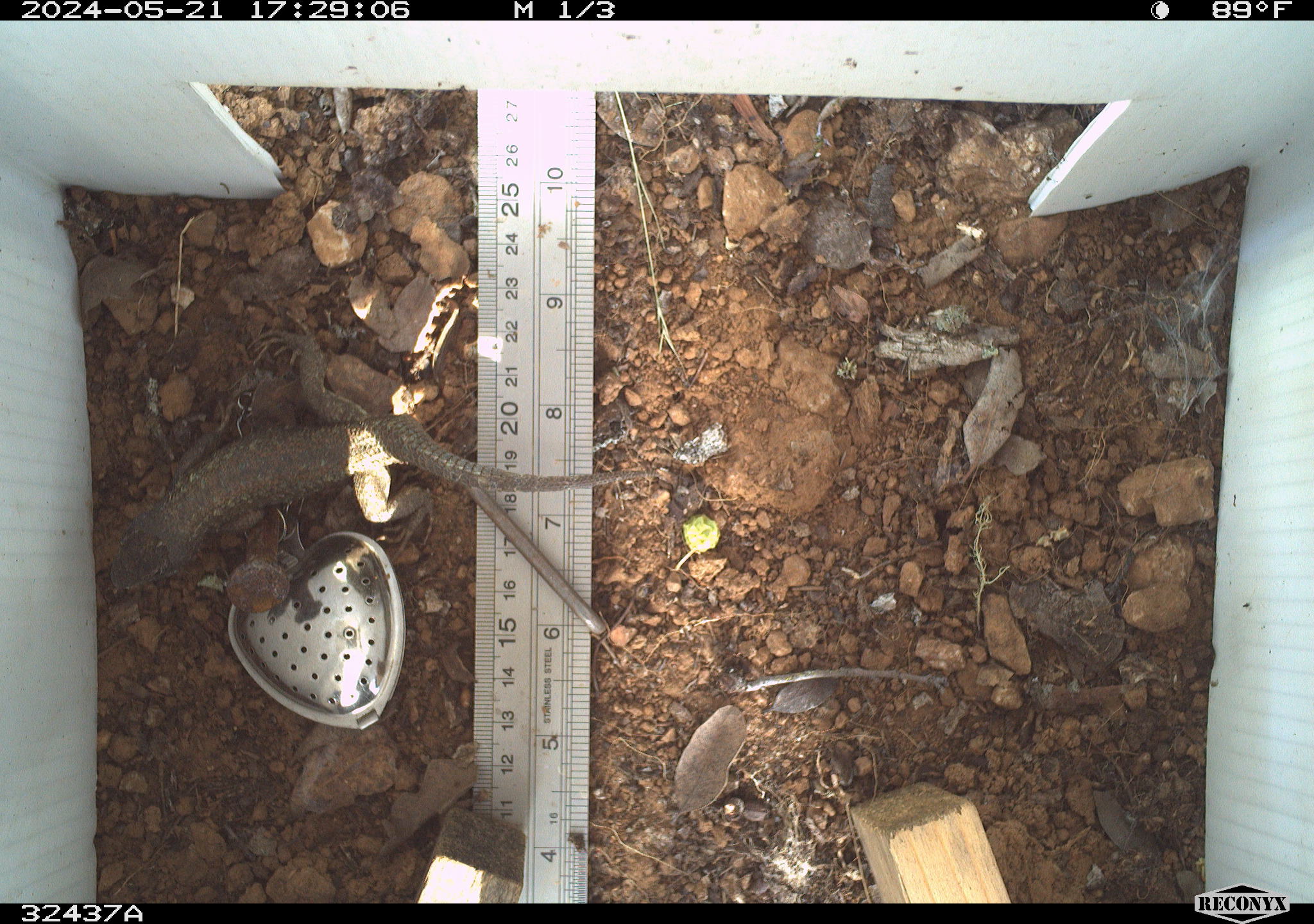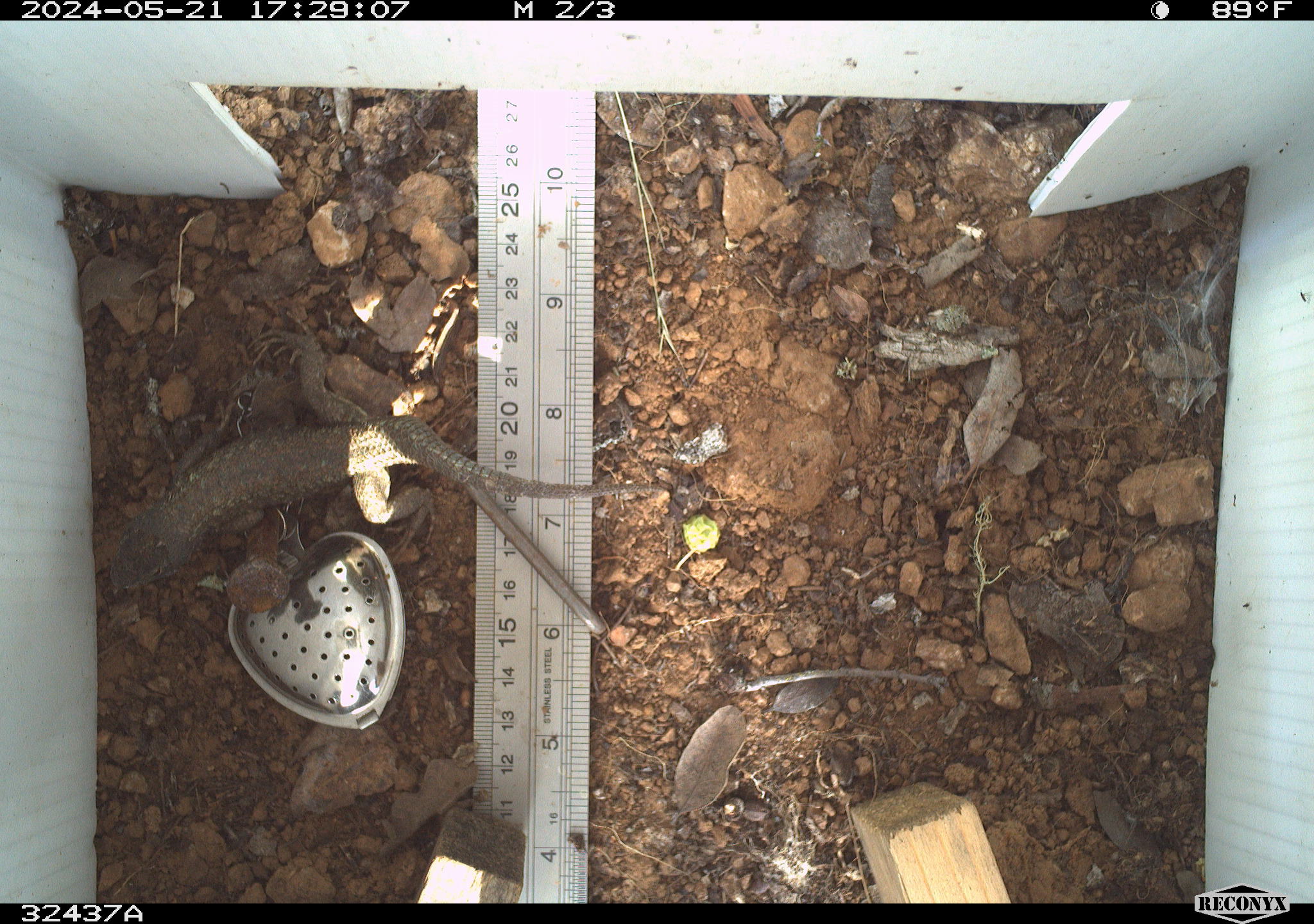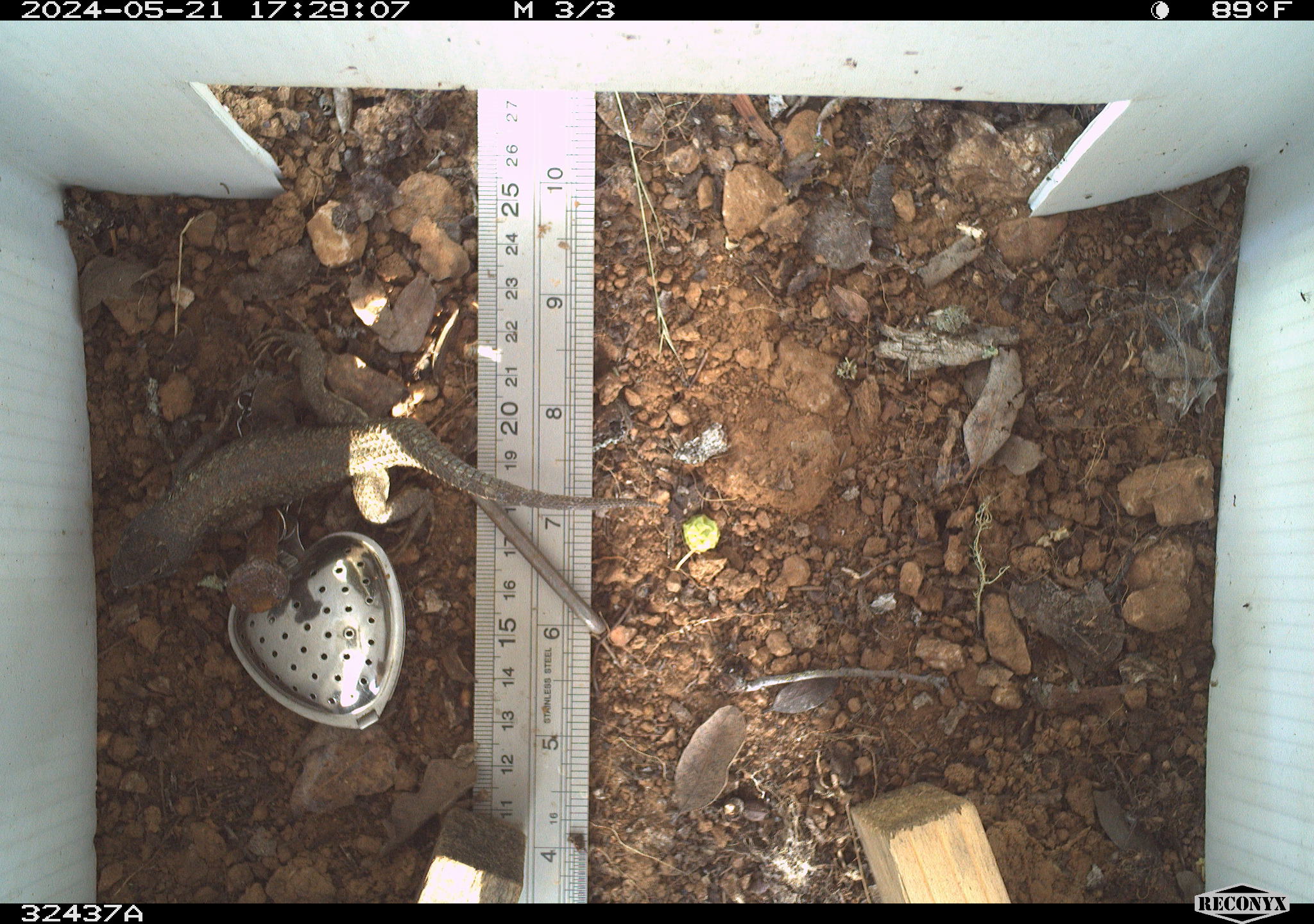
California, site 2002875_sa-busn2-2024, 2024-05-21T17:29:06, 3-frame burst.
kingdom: Animalia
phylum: Chordata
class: Reptilia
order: Squamata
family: Phrynosomatidae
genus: Sceloporus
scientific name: Sceloporus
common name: spiny lizards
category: sceloporus species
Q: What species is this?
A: Sceloporus species (spiny lizards) (Sceloporus).